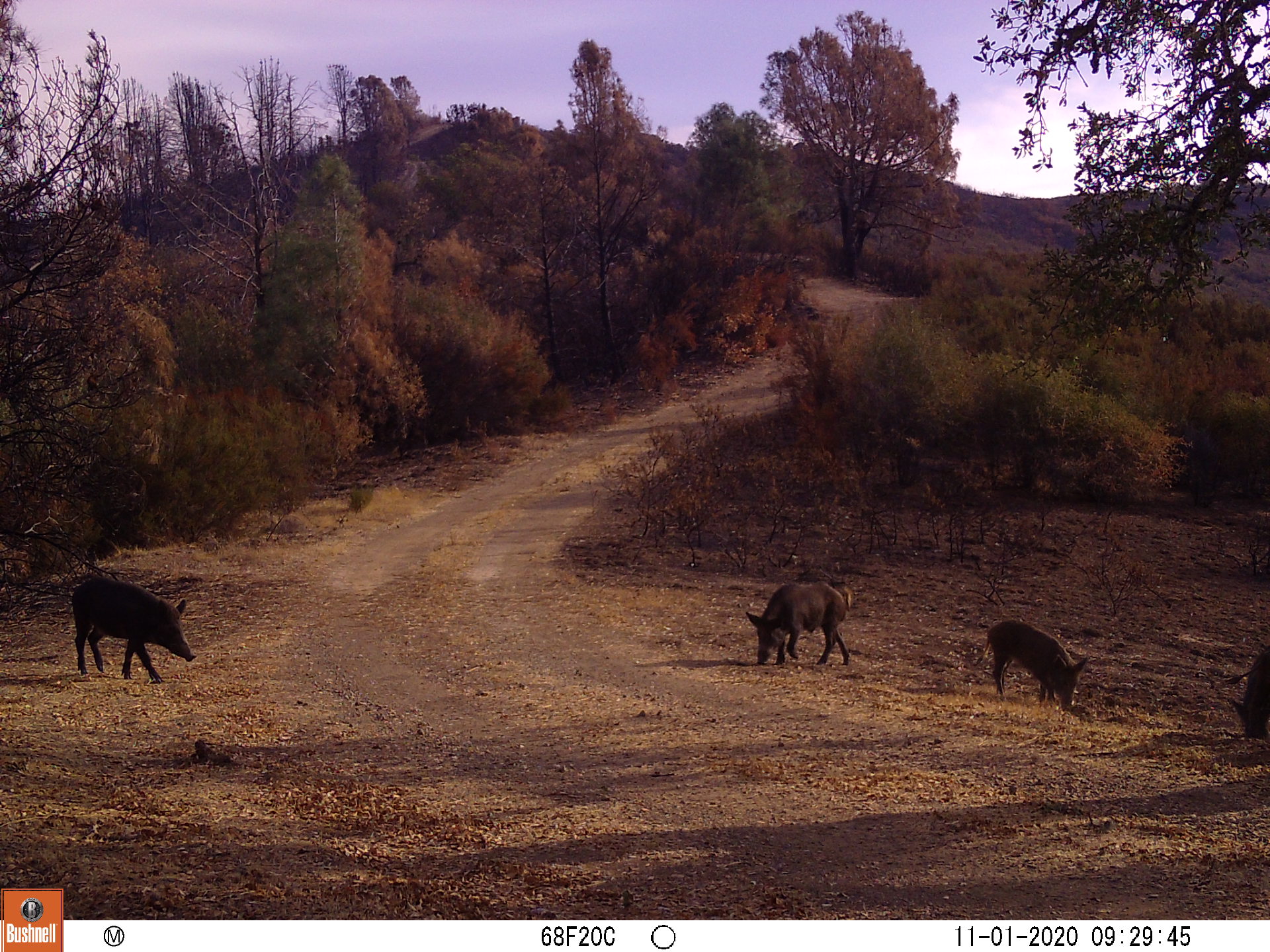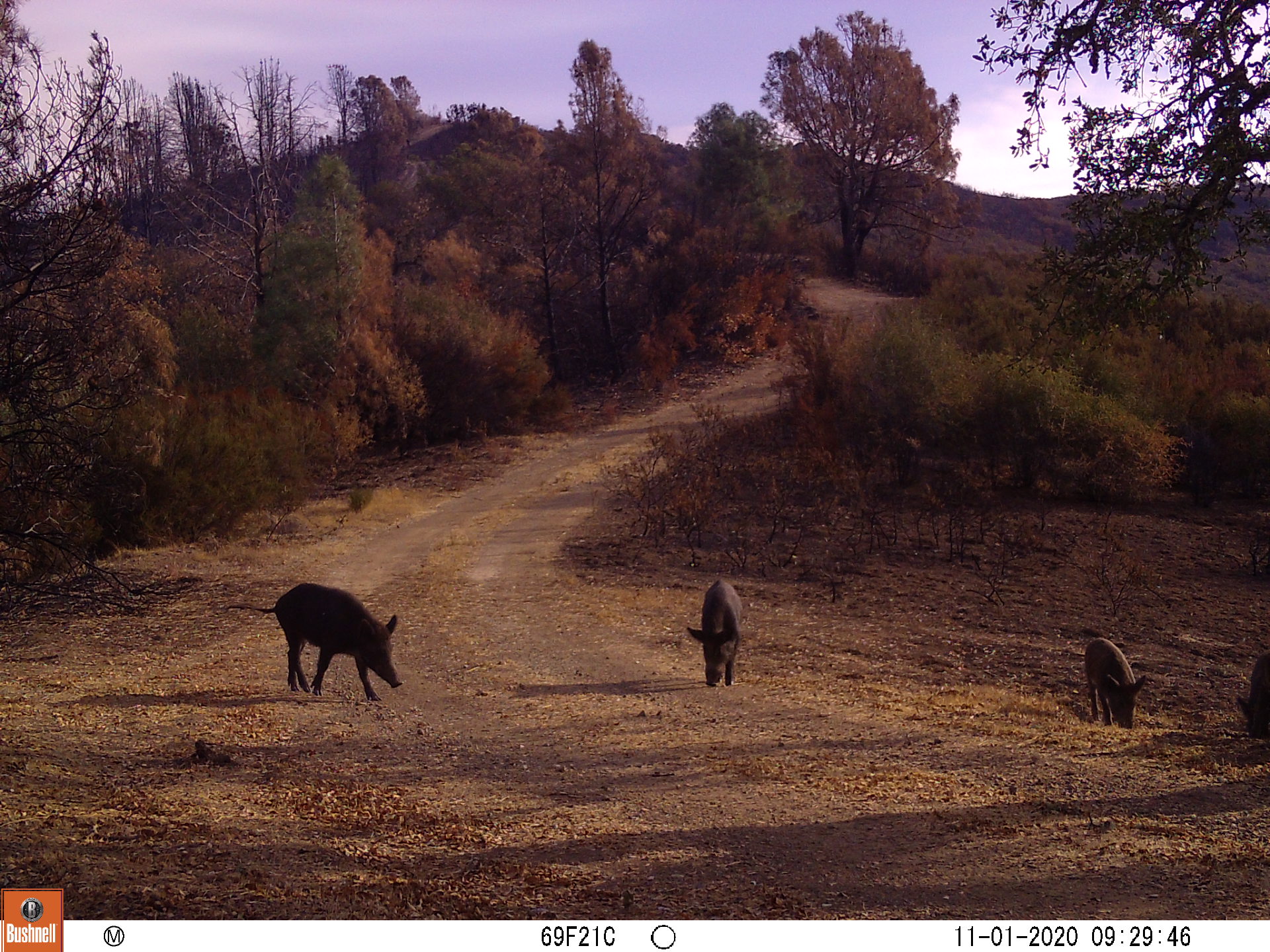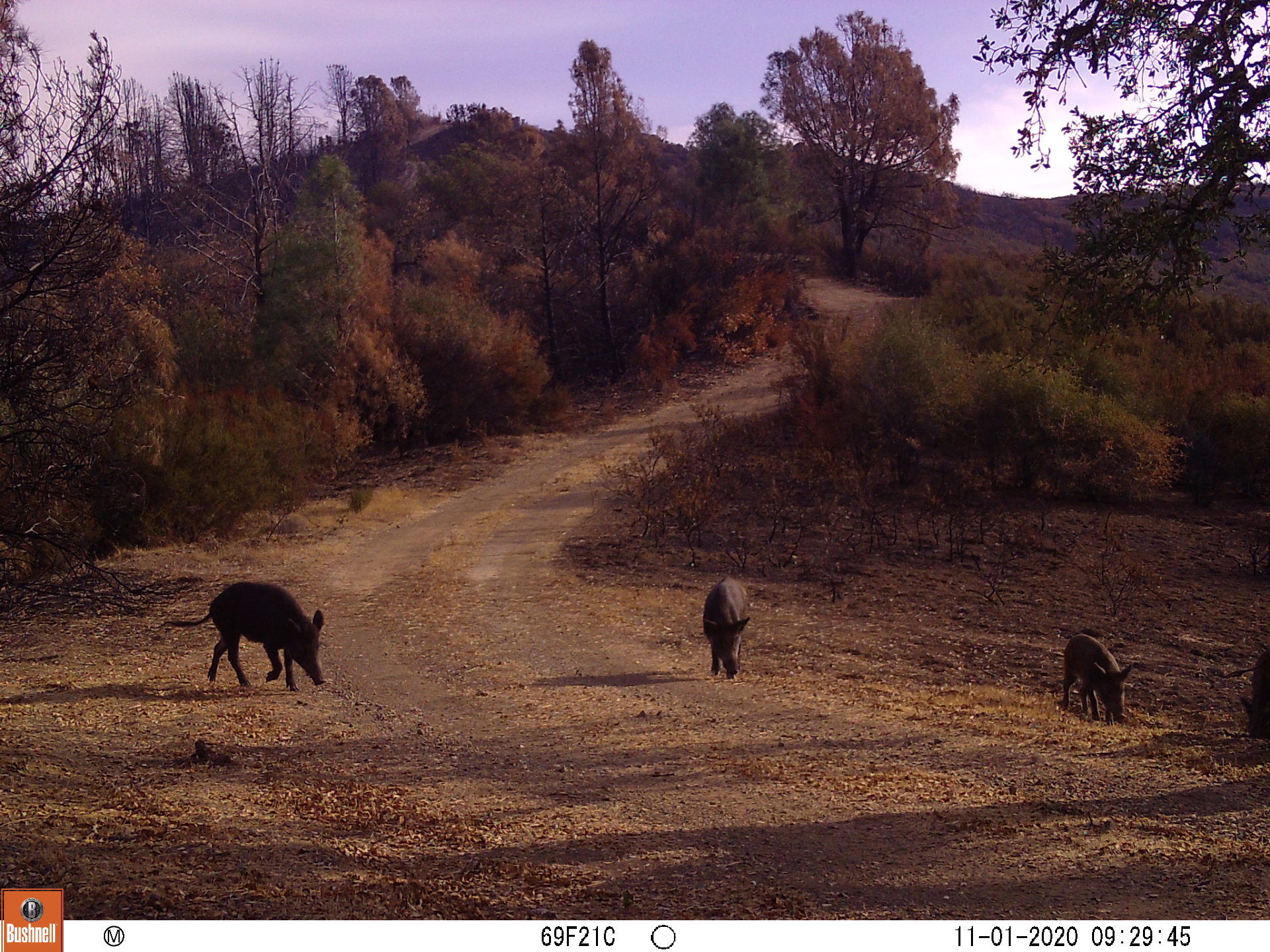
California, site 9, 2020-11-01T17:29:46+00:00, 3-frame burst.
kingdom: Animalia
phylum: Chordata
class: Mammalia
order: Artiodactyla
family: Suidae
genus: Sus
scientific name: Sus scrofa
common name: wild boar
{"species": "wild boar (Sus scrofa)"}